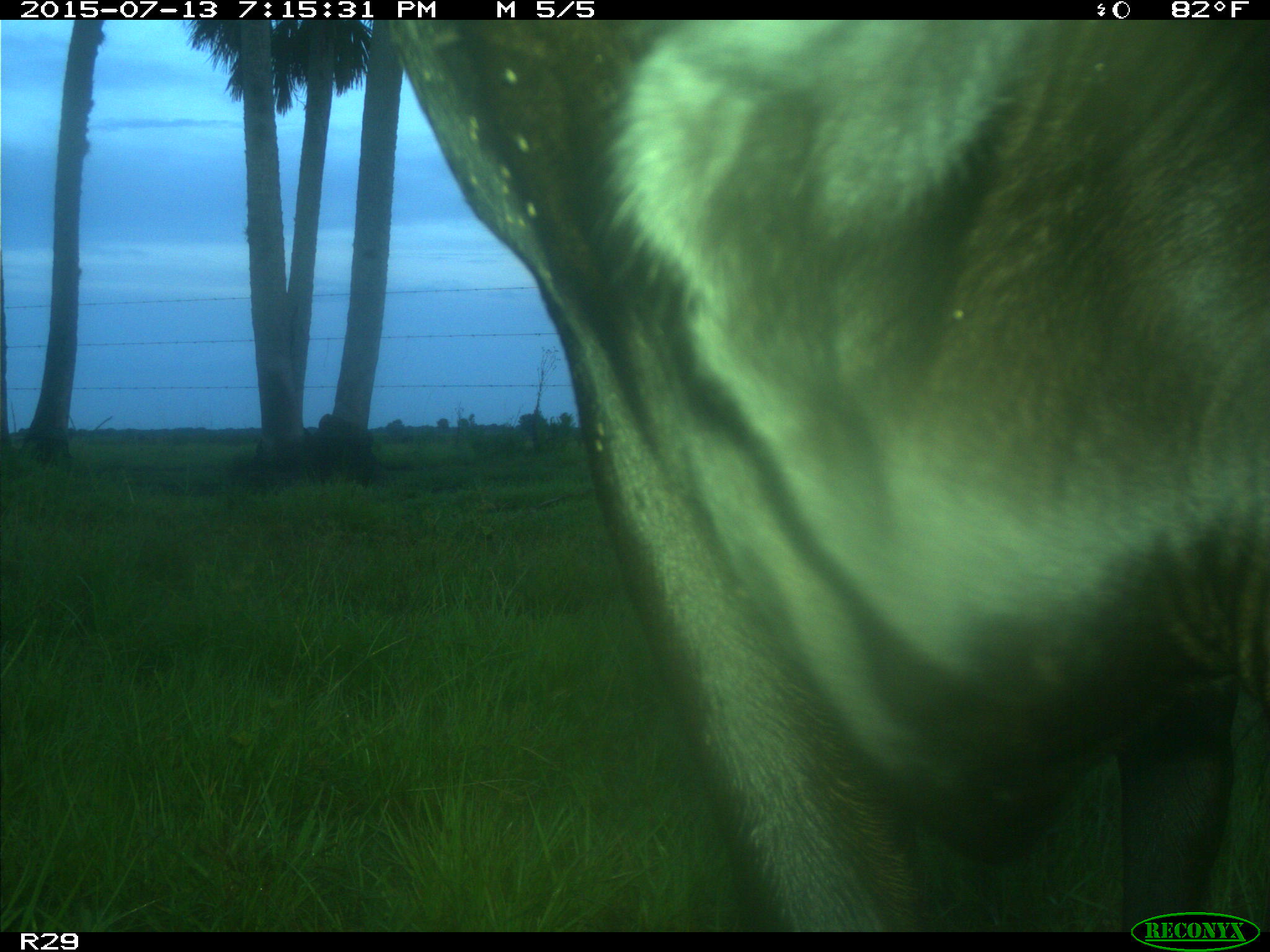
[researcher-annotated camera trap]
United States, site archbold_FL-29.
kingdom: Animalia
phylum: Chordata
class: Mammalia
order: Artiodactyla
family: Bovidae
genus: Bos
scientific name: Bos taurus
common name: domestic cow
Bos taurus (domestic cow).